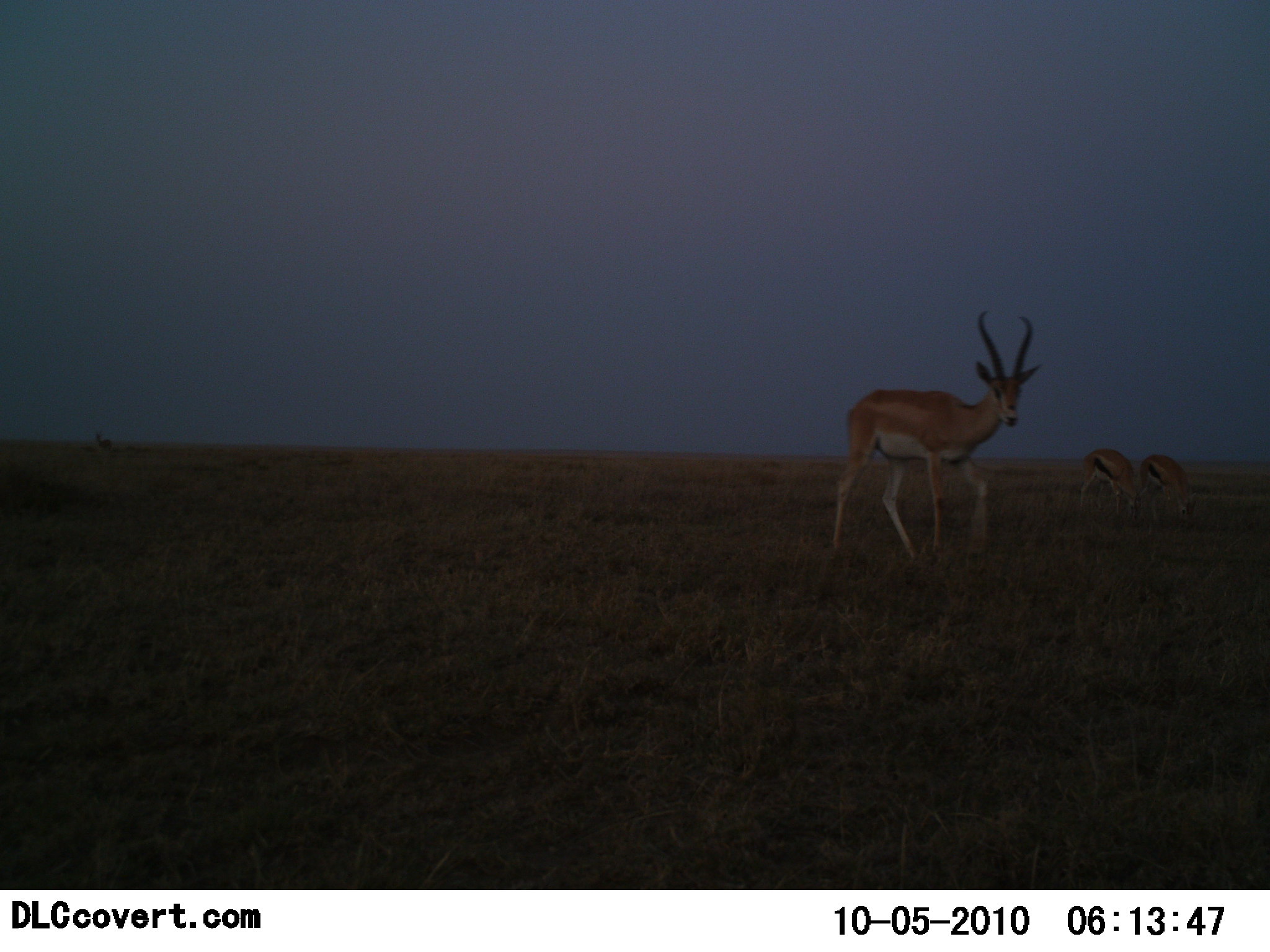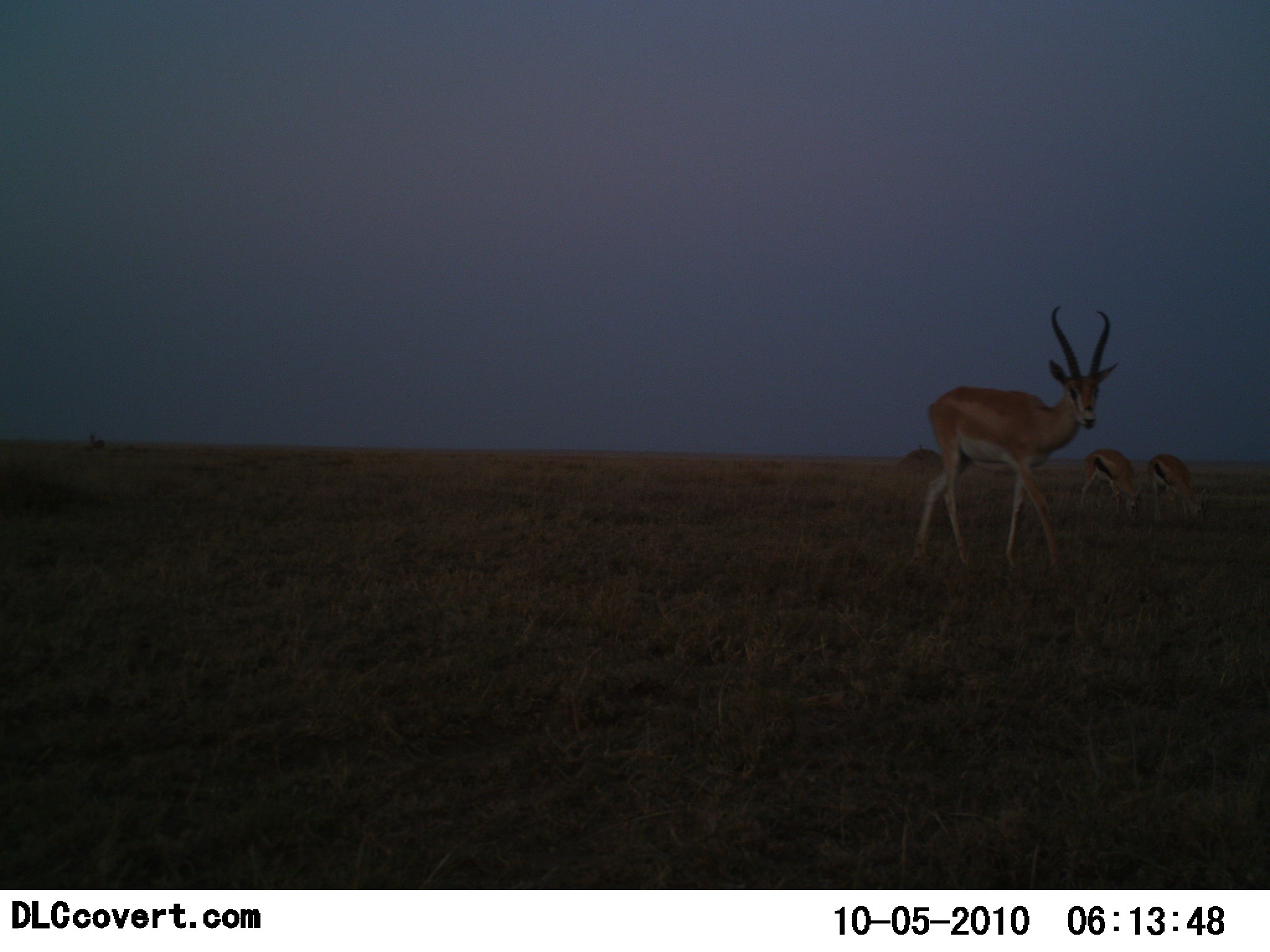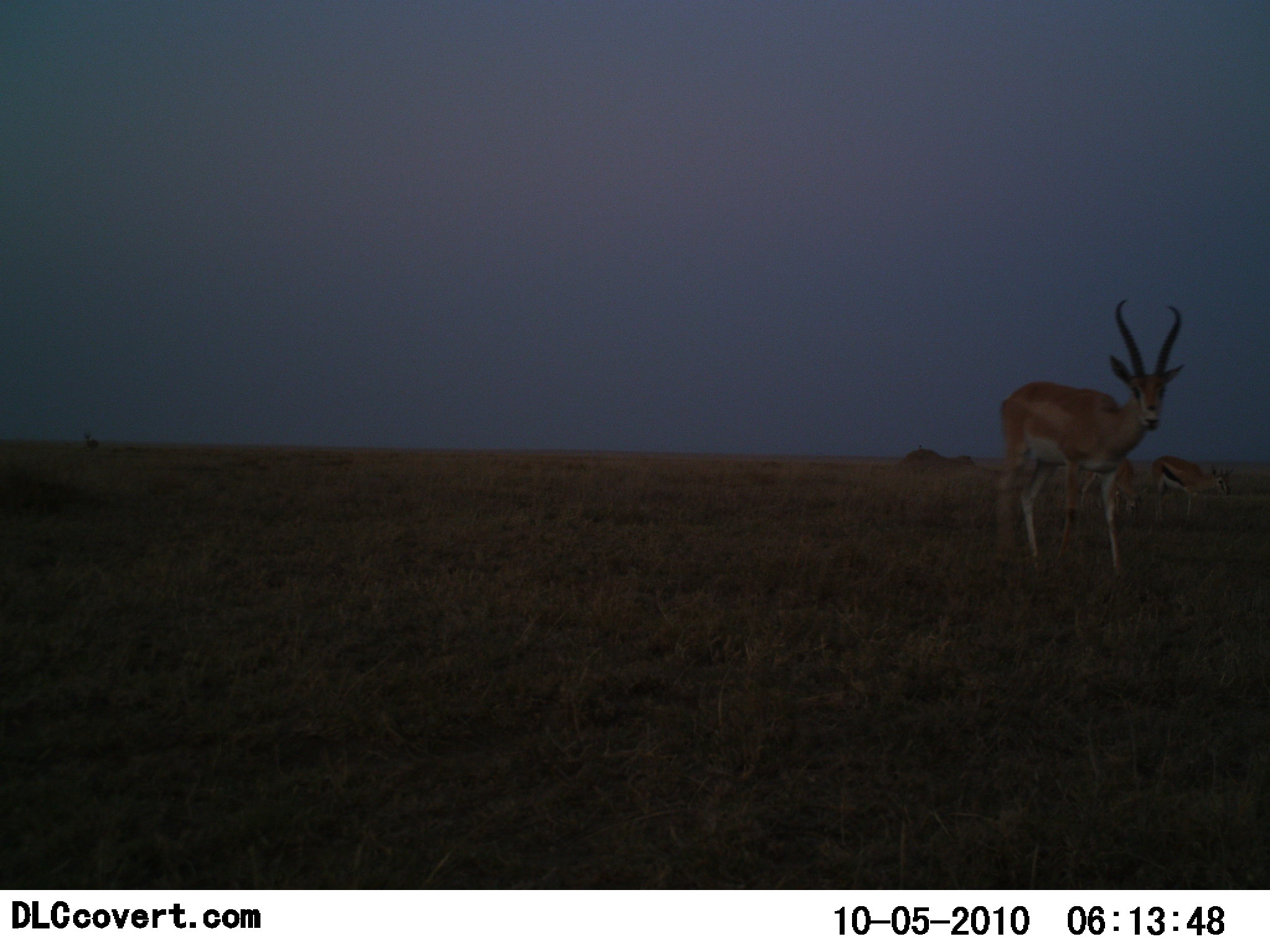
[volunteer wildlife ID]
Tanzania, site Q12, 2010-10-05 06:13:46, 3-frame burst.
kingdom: Animalia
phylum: Chordata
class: Mammalia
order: Artiodactyla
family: Bovidae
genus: Nanger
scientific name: Nanger granti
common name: grant's gazelle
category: gazellegrants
Gazellegrants (grant's gazelle) (Nanger granti), count 1. Behavior (volunteer vote fractions): standing 25%, resting 0%, moving 75%, interacting 0%. Young present (vote fraction): 8%. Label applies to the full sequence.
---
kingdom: Animalia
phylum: Chordata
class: Mammalia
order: Artiodactyla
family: Bovidae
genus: Eudorcas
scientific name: Eudorcas thomsonii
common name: thomson's gazelle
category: gazellethomsons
Gazellethomsons (thomson's gazelle) (Eudorcas thomsonii), count 2. Behavior (volunteer vote fractions): standing 11%, resting 0%, moving 22%, interacting 0%. Young present (vote fraction): 0%. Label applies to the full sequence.